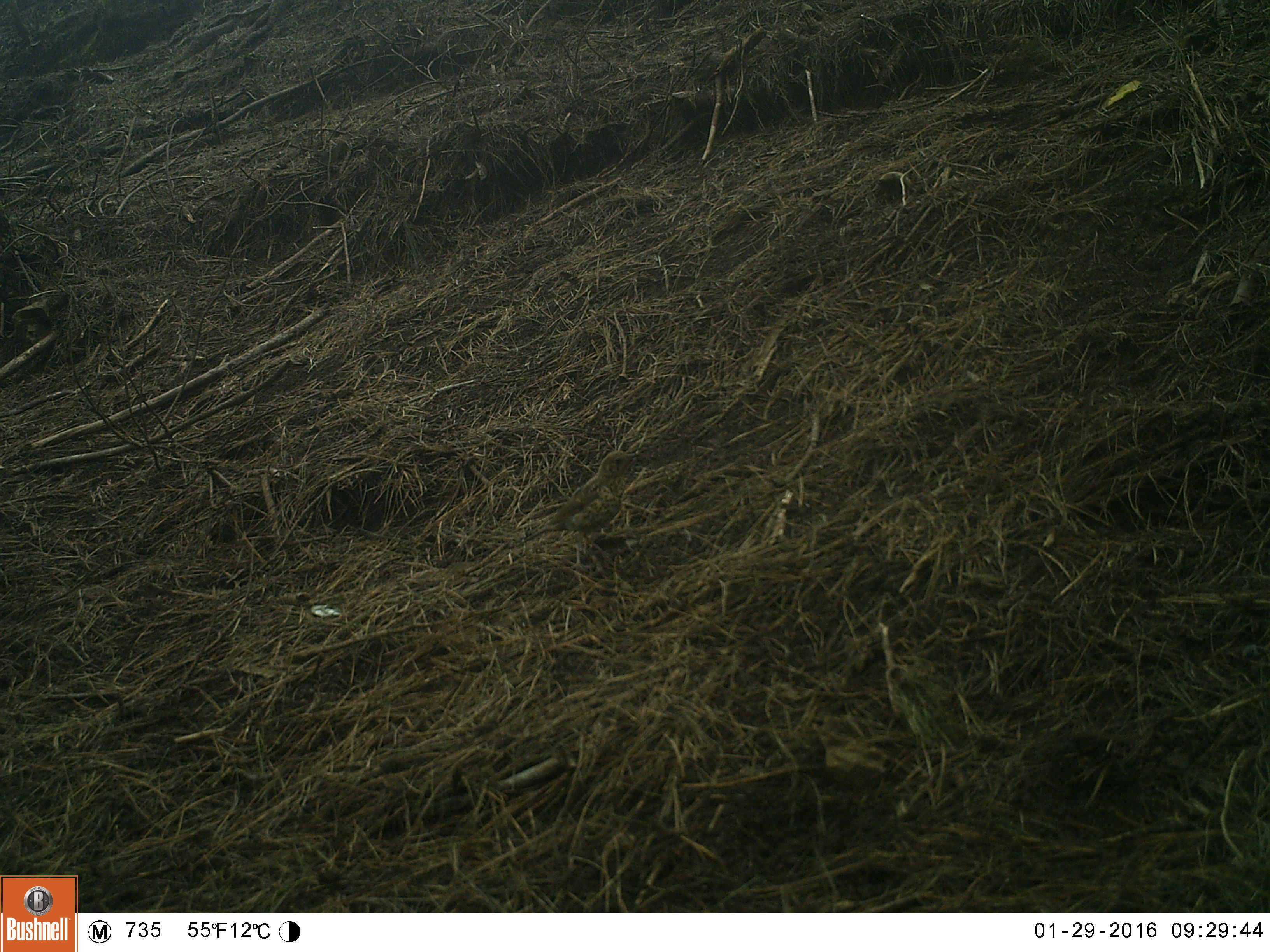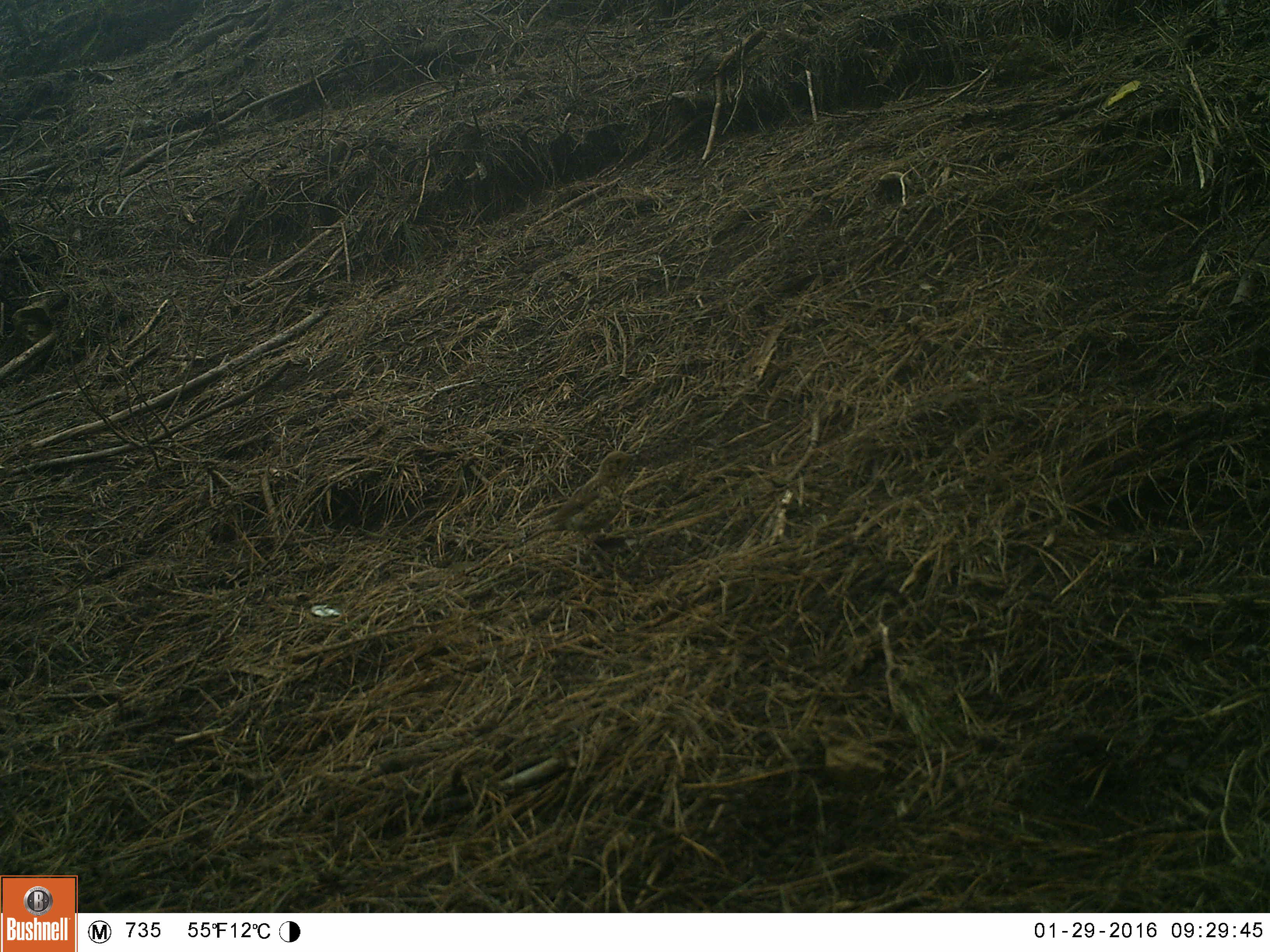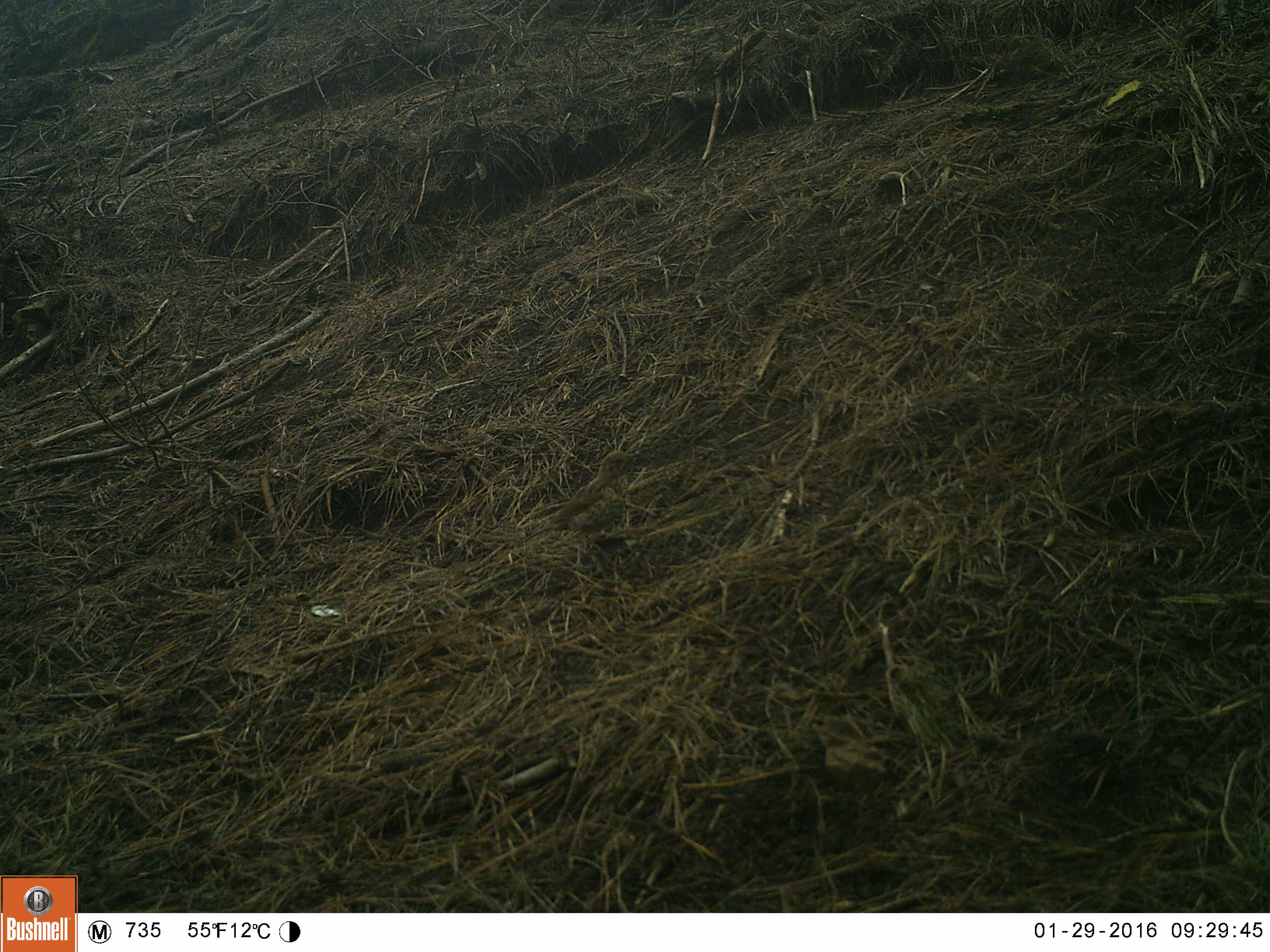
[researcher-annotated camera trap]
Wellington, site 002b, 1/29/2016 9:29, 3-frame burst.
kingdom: Animalia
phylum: Chordata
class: Aves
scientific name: Aves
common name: bird